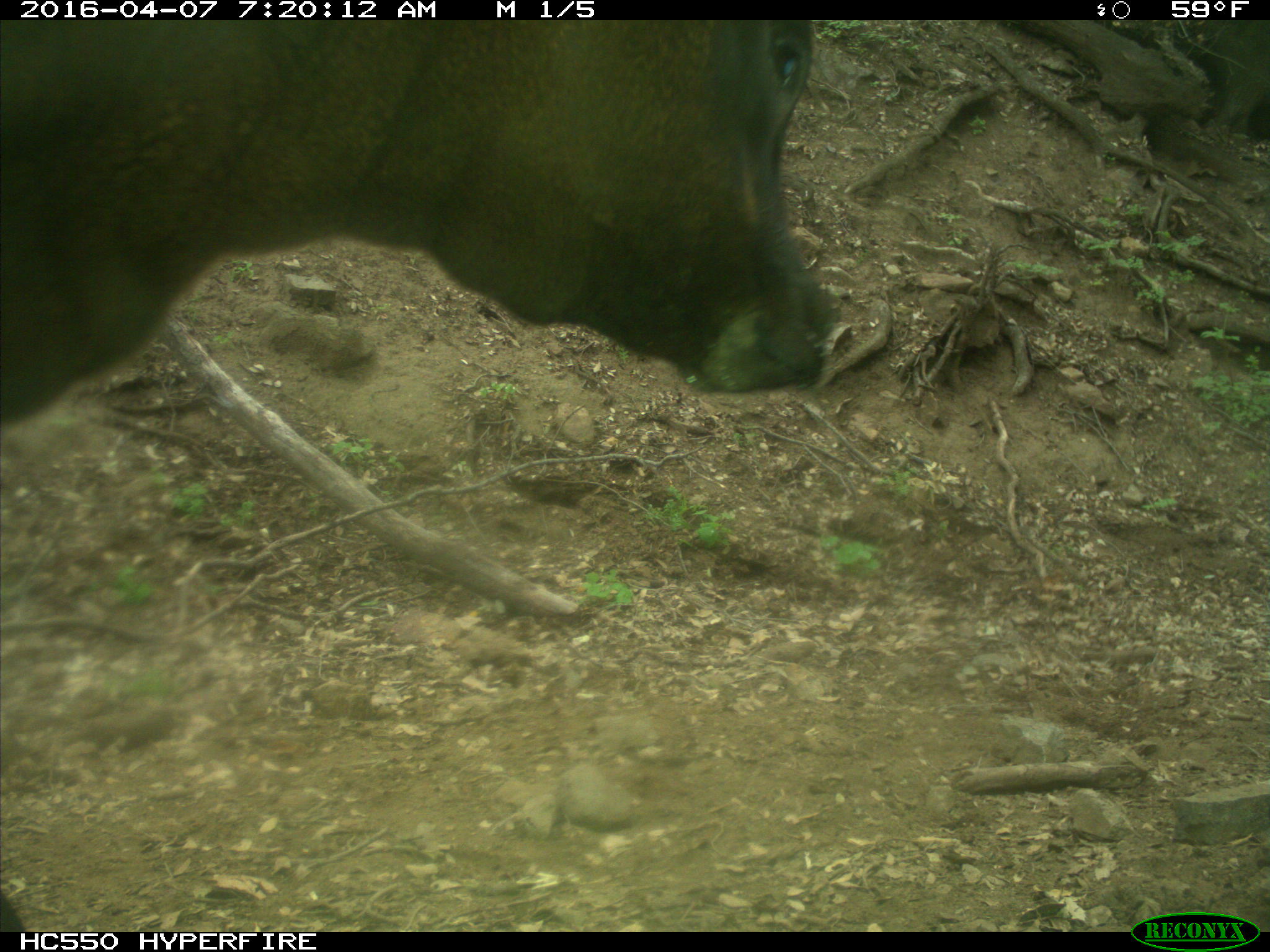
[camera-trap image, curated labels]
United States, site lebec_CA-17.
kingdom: Animalia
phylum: Chordata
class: Mammalia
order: Artiodactyla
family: Bovidae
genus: Bos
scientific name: Bos taurus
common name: domestic cow